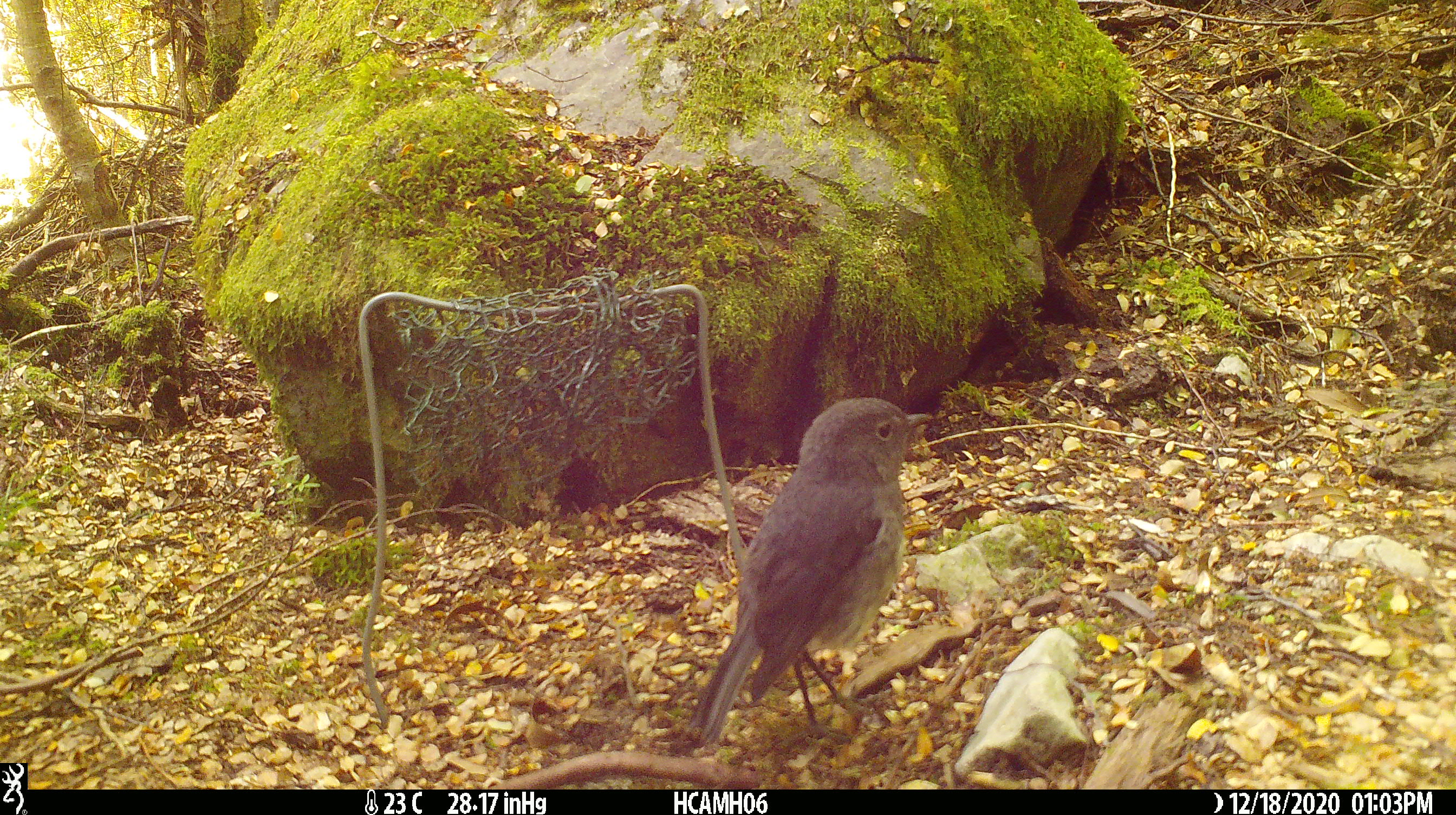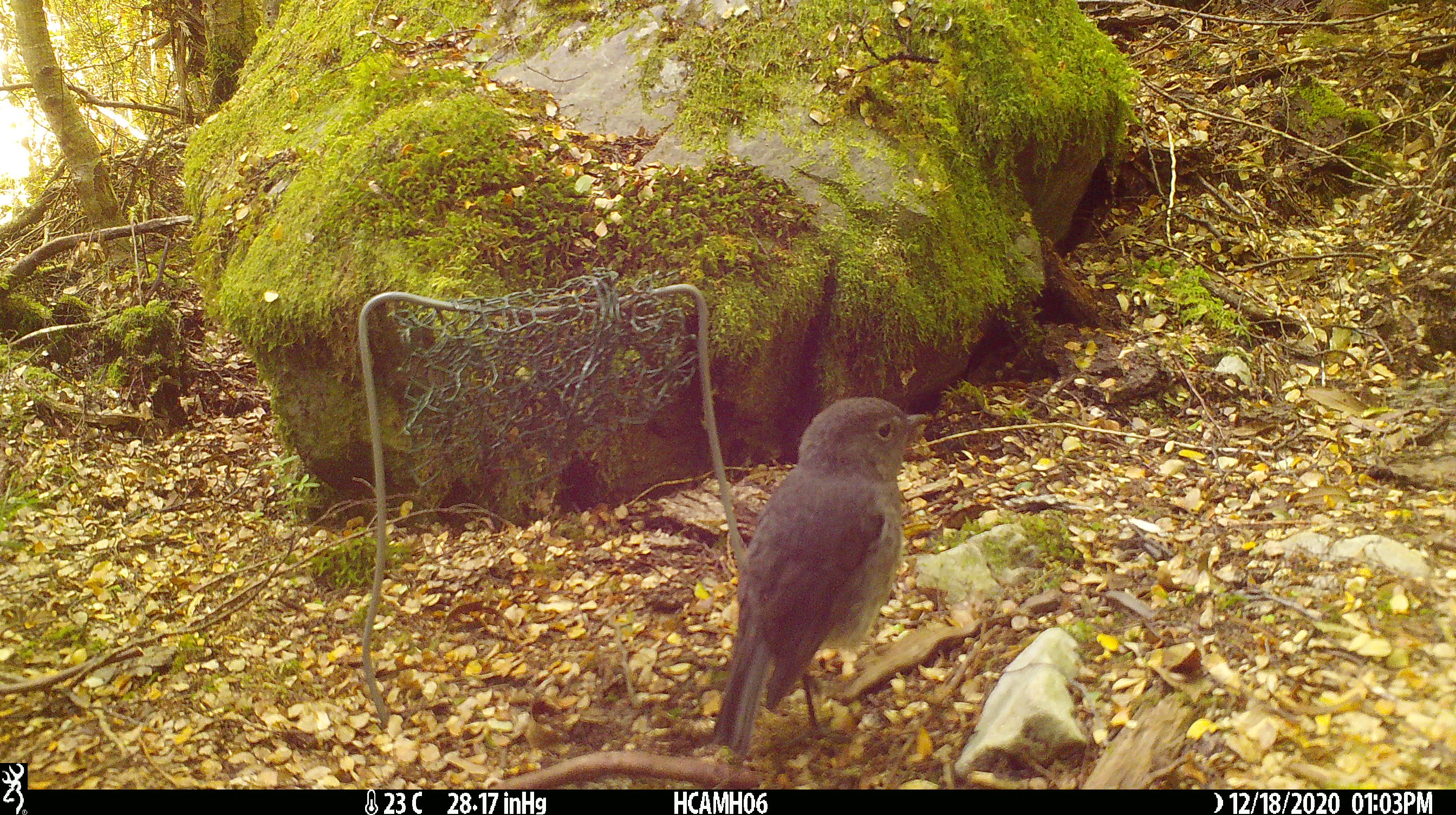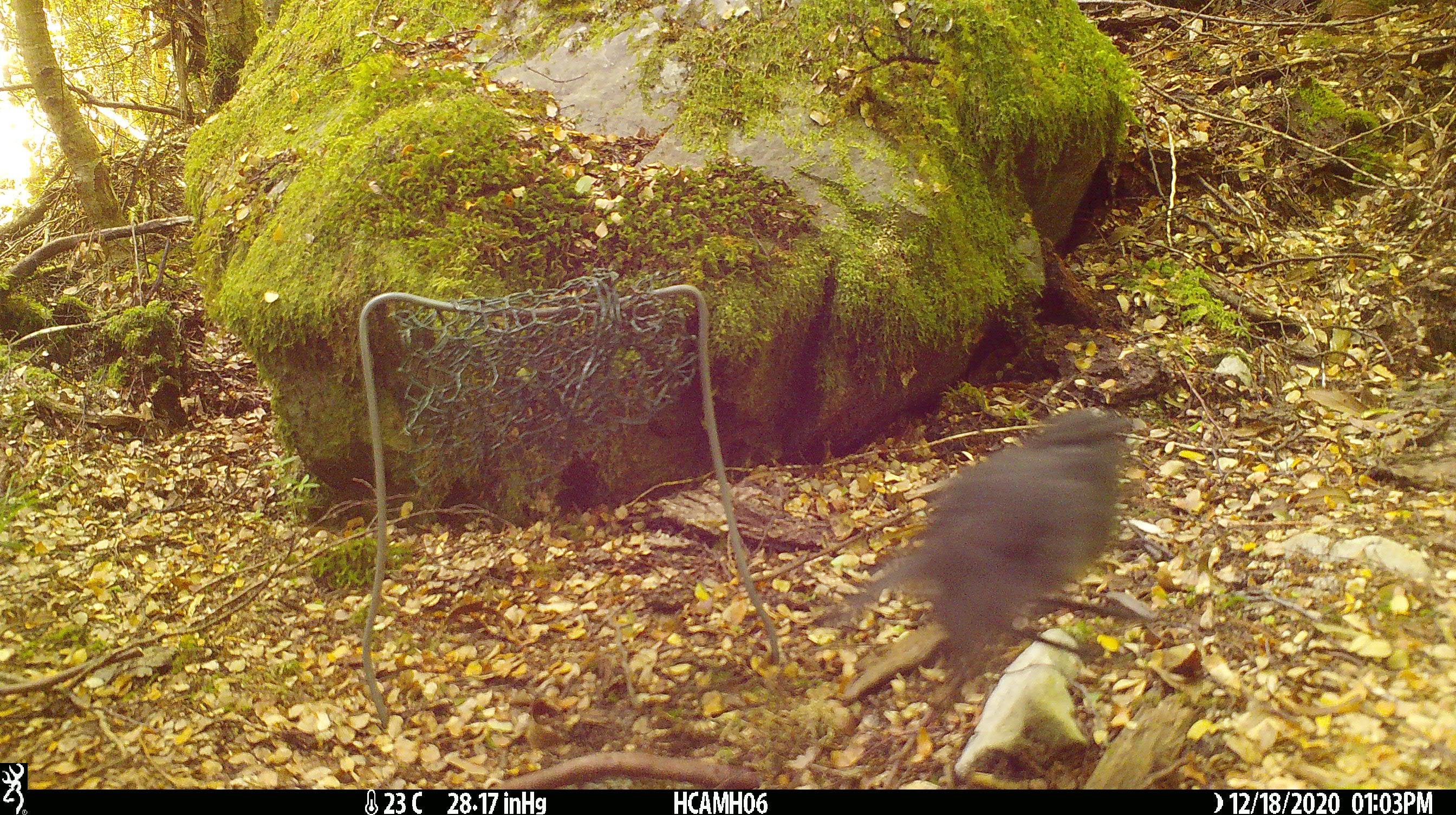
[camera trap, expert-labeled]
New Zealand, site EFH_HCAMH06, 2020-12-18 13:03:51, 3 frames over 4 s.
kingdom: Animalia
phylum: Chordata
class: Aves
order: Passeriformes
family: Petroicidae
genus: Petroica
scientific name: Petroica australis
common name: new zealand robin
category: robin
Robin (new zealand robin) (Petroica australis).